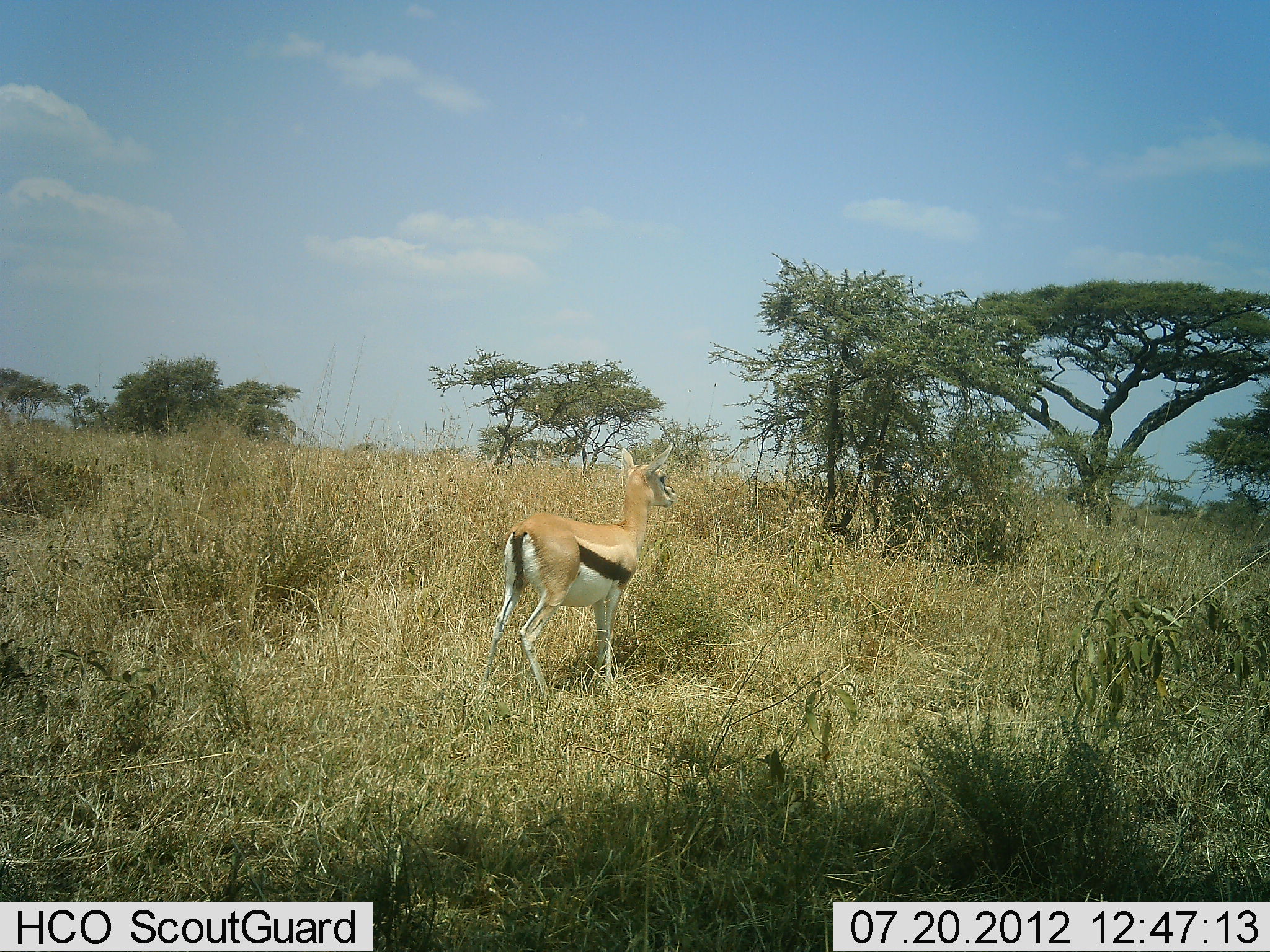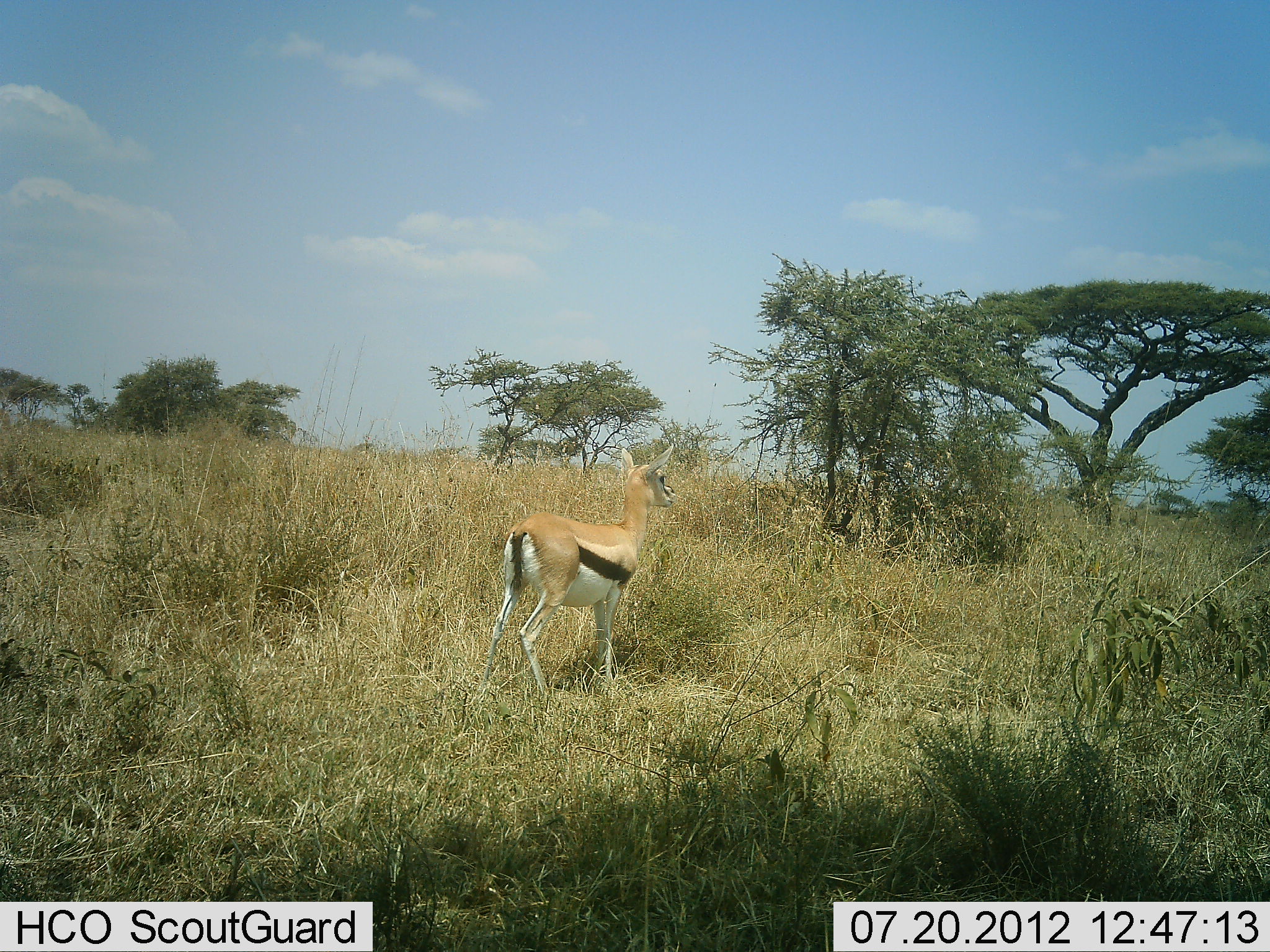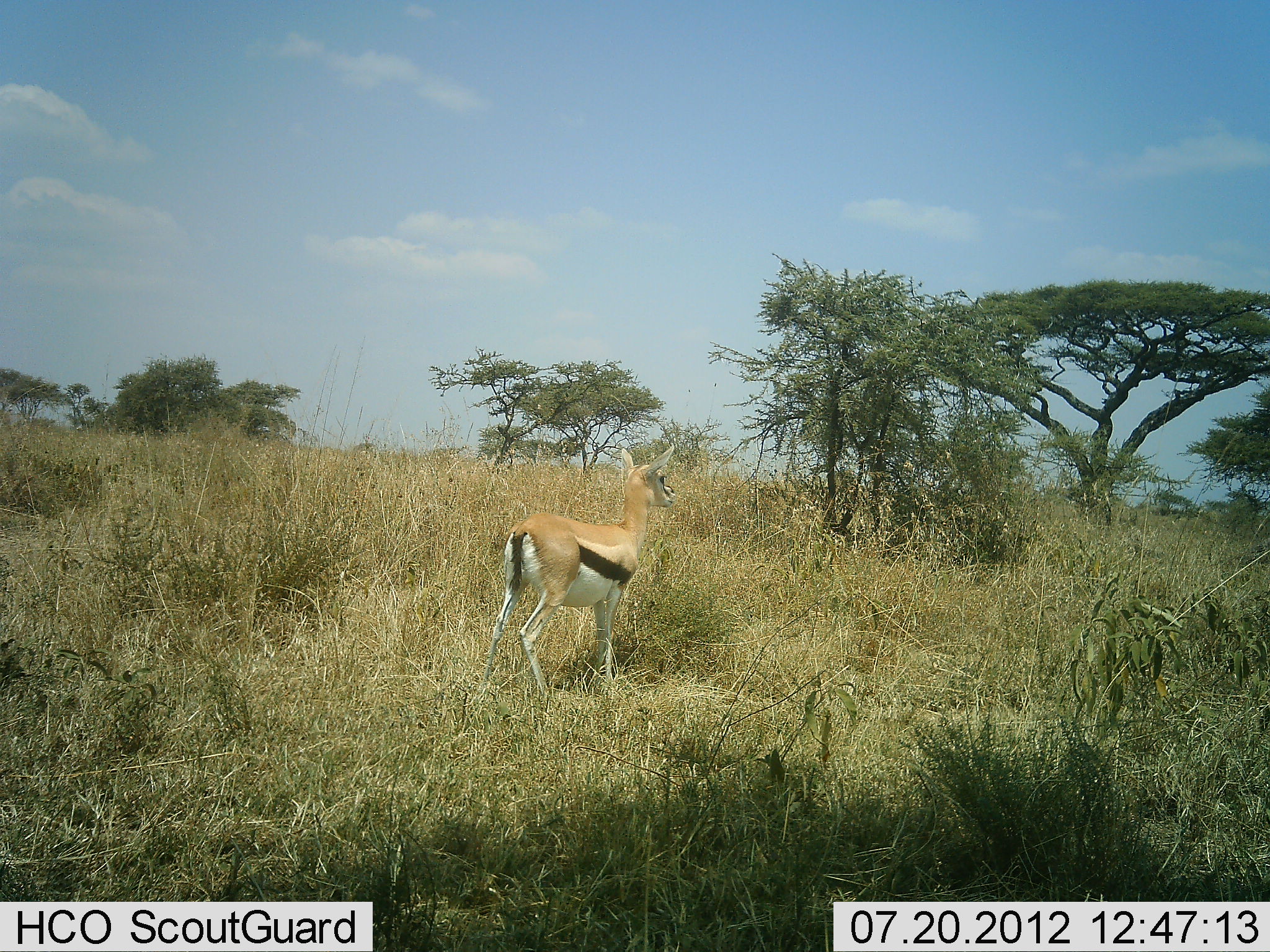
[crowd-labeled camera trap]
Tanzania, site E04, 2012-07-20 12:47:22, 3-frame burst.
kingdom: Animalia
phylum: Chordata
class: Mammalia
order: Artiodactyla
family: Bovidae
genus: Eudorcas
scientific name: Eudorcas thomsonii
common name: thomson's gazelle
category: gazellethomsons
Gazellethomsons (thomson's gazelle) (Eudorcas thomsonii), count 1. Behavior (volunteer vote fractions): standing 100%, resting 0%, moving 0%, interacting 0%. Young present (vote fraction): 0%. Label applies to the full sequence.